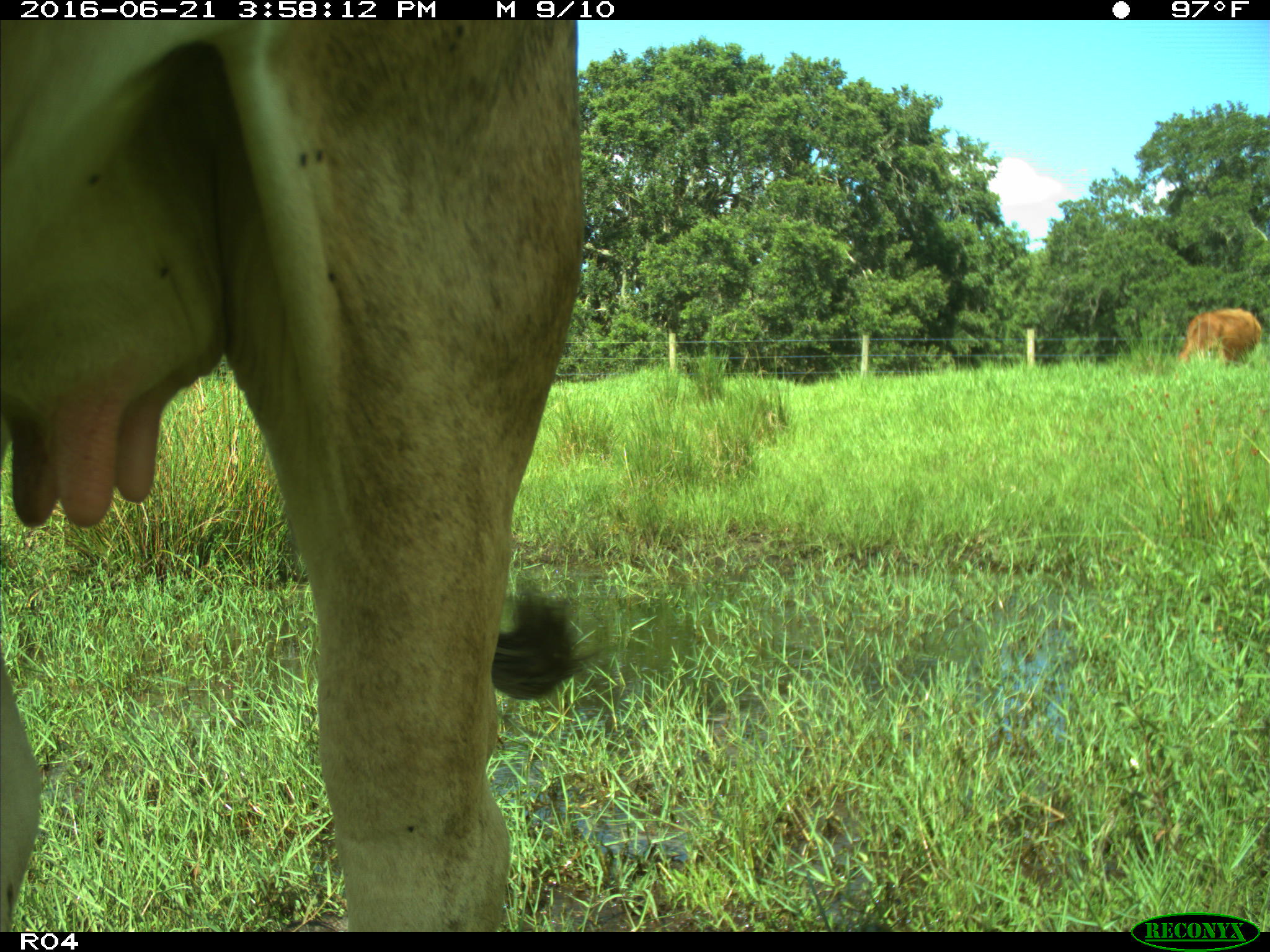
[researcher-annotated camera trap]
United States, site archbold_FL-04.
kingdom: Animalia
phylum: Chordata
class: Mammalia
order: Artiodactyla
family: Bovidae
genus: Bos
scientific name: Bos taurus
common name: domestic cow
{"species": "Bos taurus (domestic cow)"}